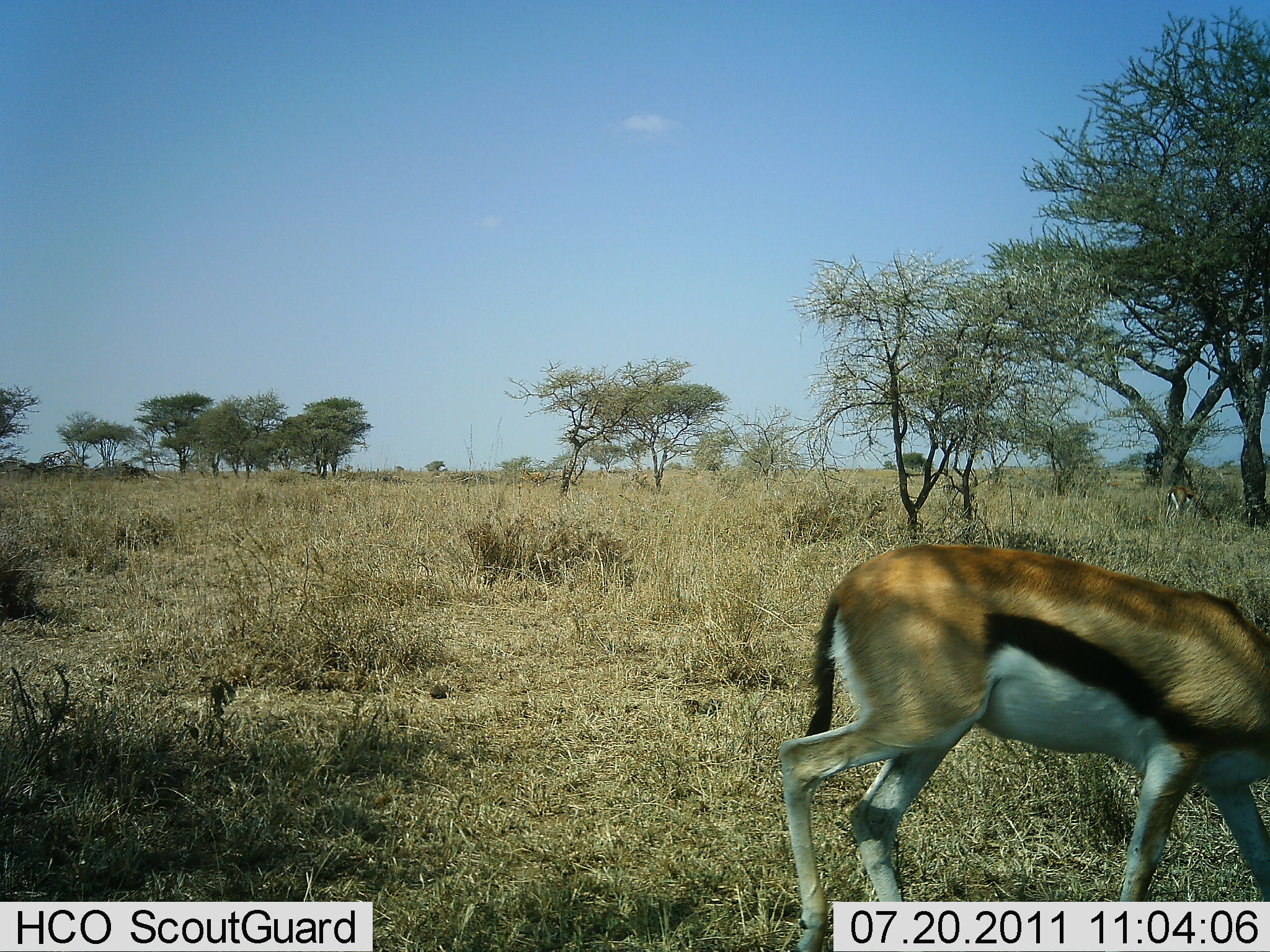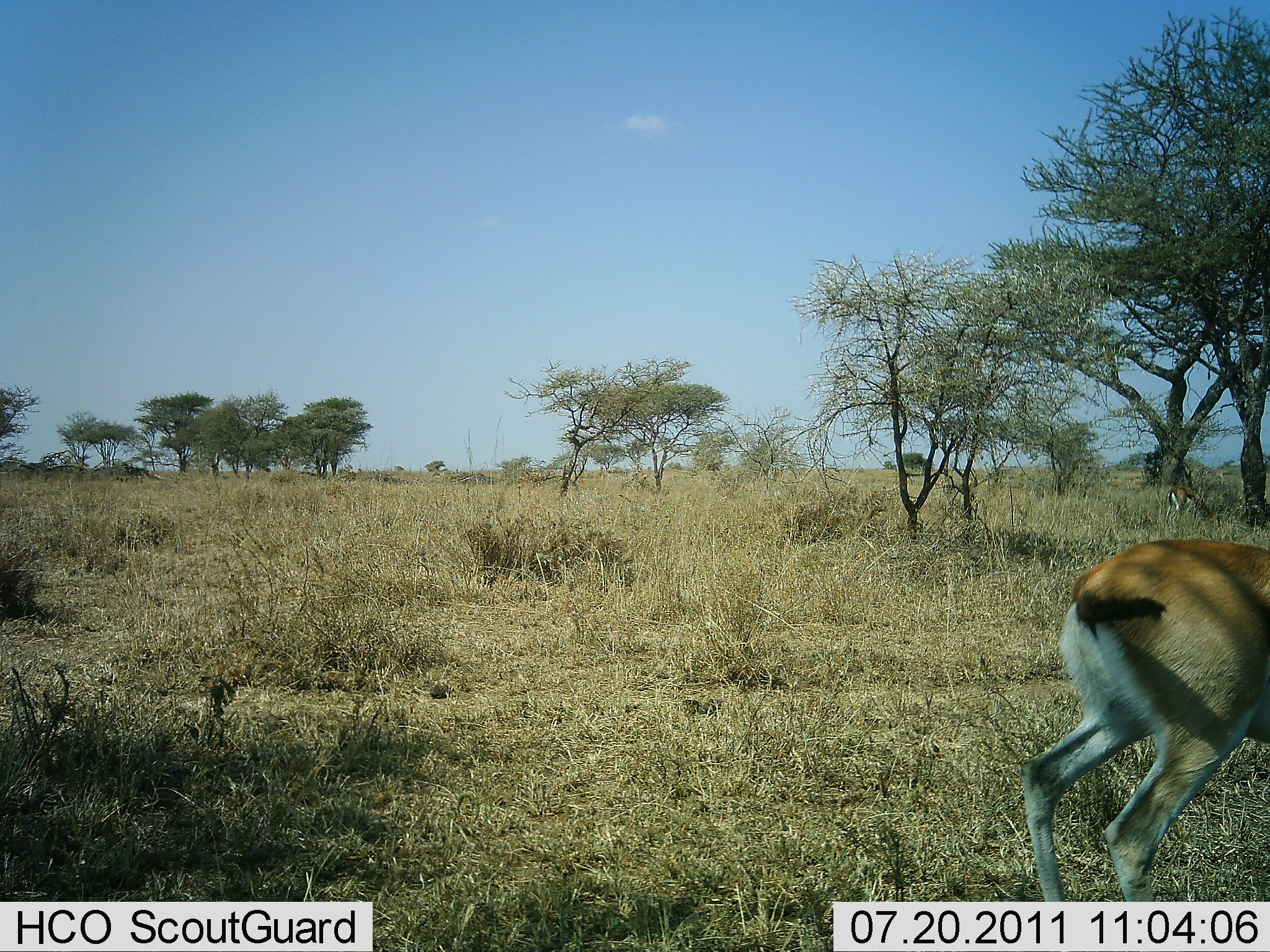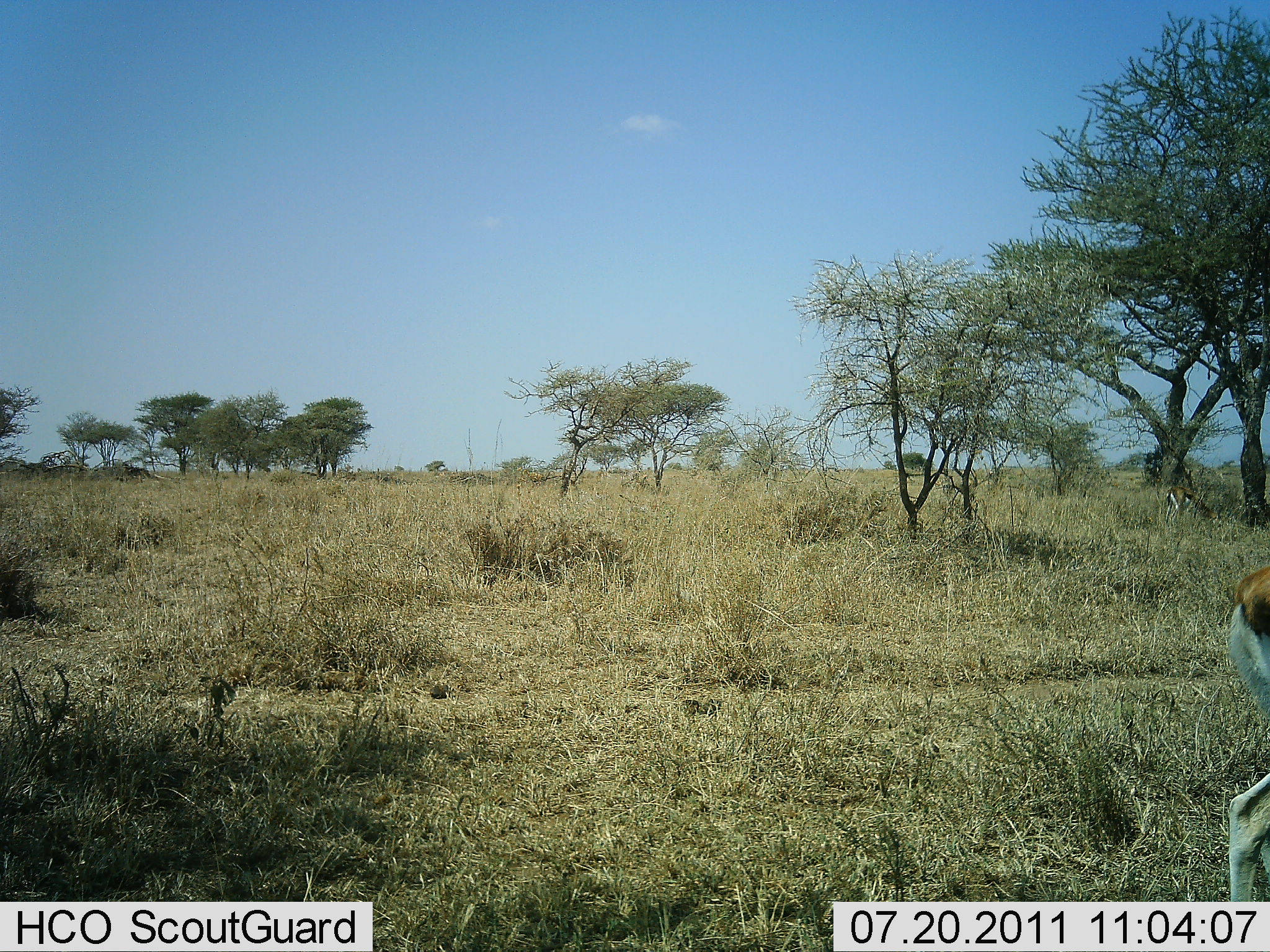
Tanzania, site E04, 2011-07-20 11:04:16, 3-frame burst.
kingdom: Animalia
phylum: Chordata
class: Mammalia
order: Artiodactyla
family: Bovidae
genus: Eudorcas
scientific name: Eudorcas thomsonii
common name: thomson's gazelle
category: gazellethomsons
Gazellethomsons (thomson's gazelle) (Eudorcas thomsonii), count 1. Behavior (volunteer vote fractions): standing 9%, resting 0%, moving 91%, interacting 0%. Young present (vote fraction): 0%. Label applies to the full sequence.